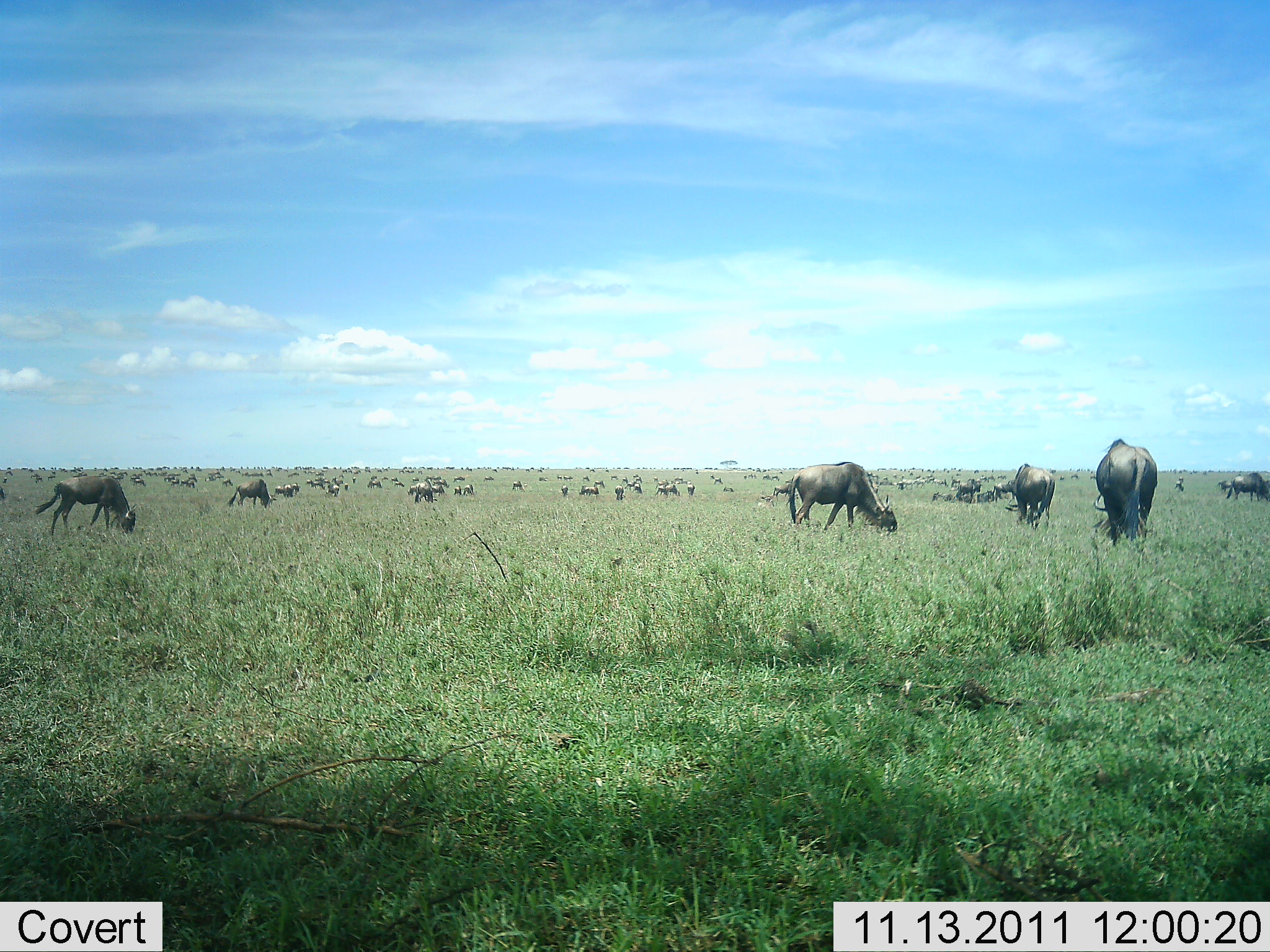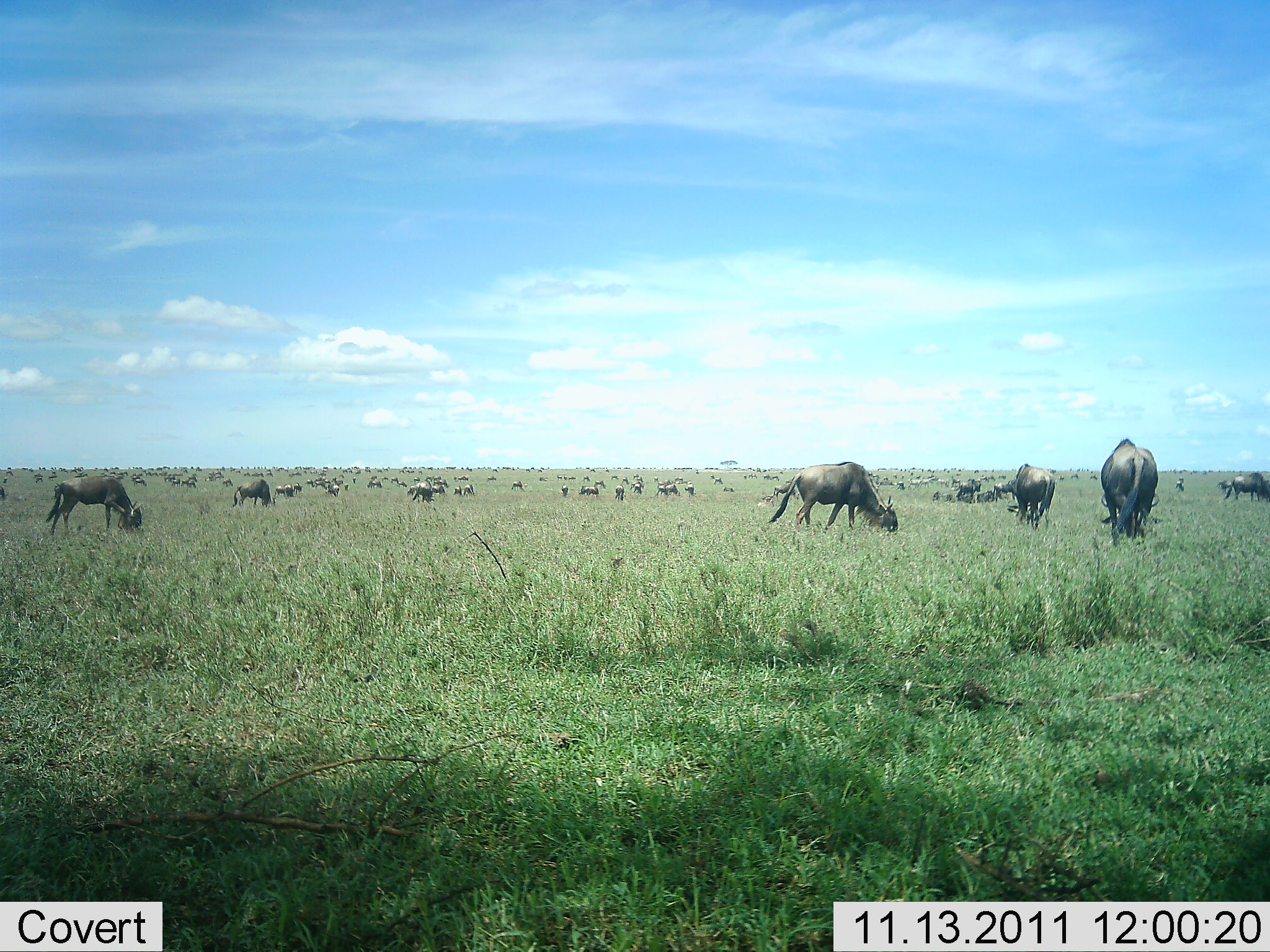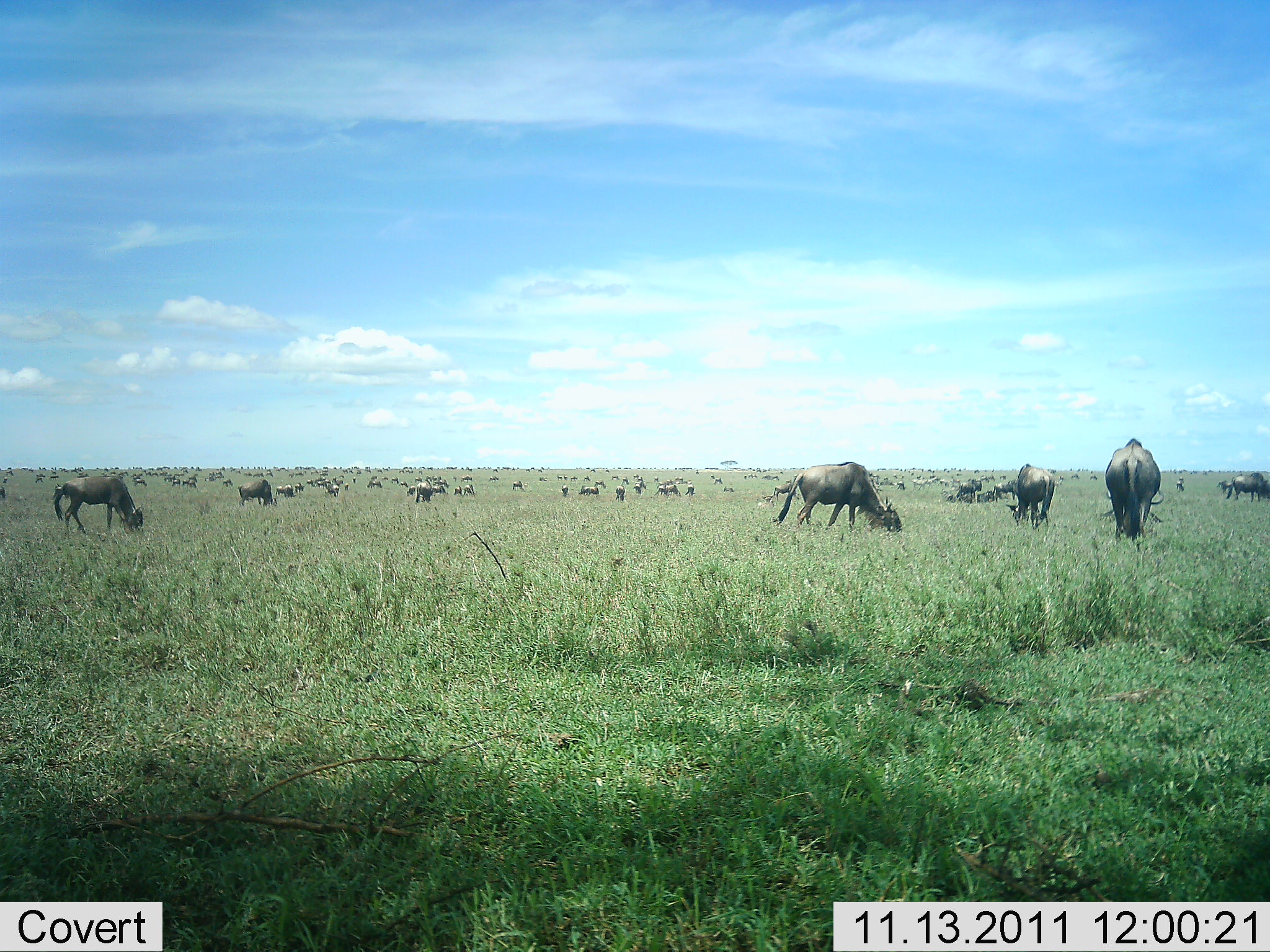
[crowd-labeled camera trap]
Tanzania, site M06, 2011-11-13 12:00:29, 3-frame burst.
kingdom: Animalia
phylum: Chordata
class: Mammalia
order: Artiodactyla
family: Bovidae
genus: Connochaetes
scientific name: Connochaetes taurinus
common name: blue wildebeest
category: wildebeest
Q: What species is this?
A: Wildebeest (blue wildebeest) (Connochaetes taurinus).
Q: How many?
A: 51+.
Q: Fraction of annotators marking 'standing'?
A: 55%.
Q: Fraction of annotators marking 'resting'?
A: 0%.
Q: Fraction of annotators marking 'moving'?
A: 18%.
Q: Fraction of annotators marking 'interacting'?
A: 0%.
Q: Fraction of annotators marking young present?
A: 0%.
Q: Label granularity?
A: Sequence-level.